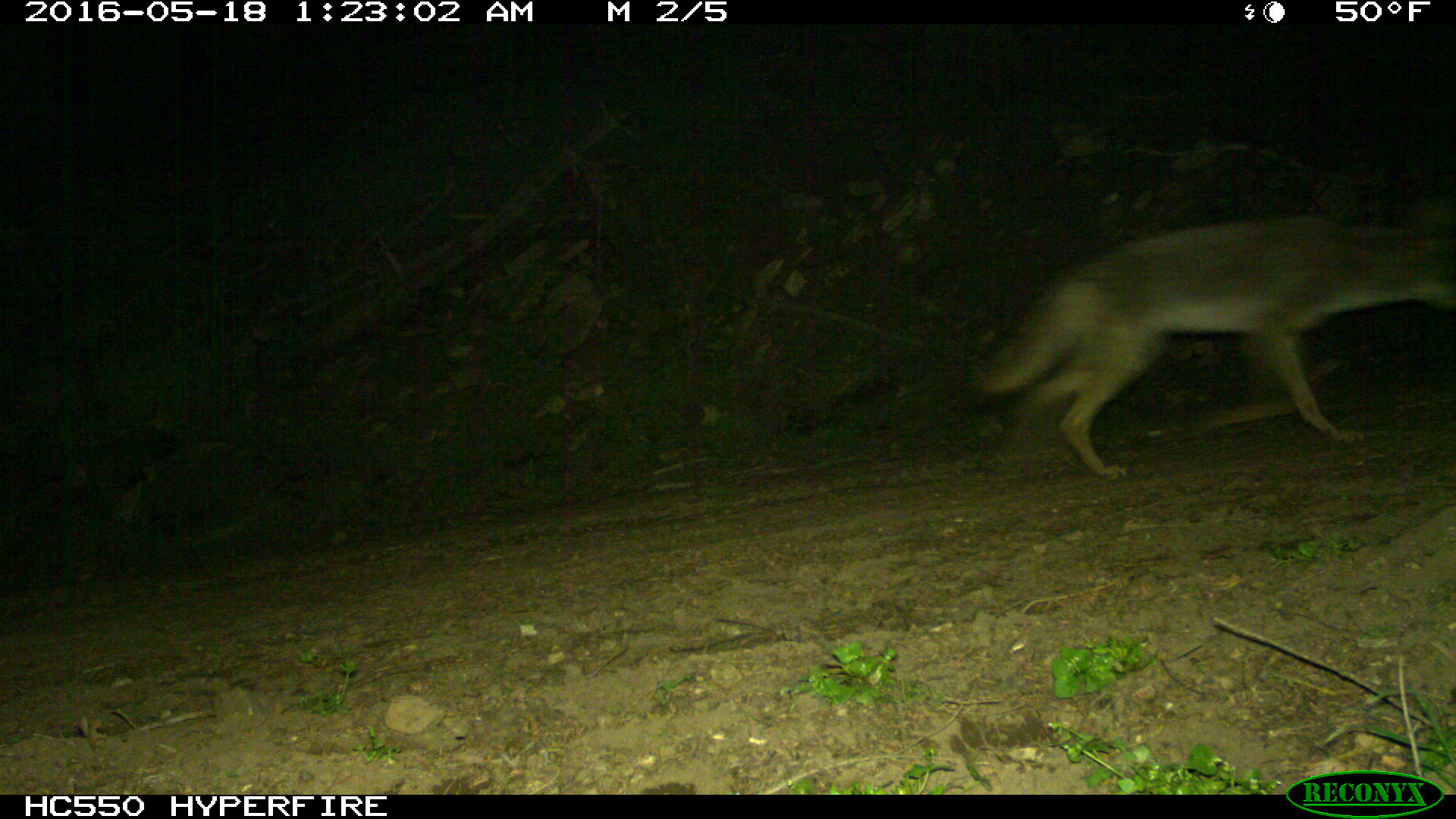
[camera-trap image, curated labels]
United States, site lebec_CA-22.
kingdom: Animalia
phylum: Chordata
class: Mammalia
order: Carnivora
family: Canidae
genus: Canis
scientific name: Canis latrans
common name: coyote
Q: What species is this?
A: Canis latrans (coyote).